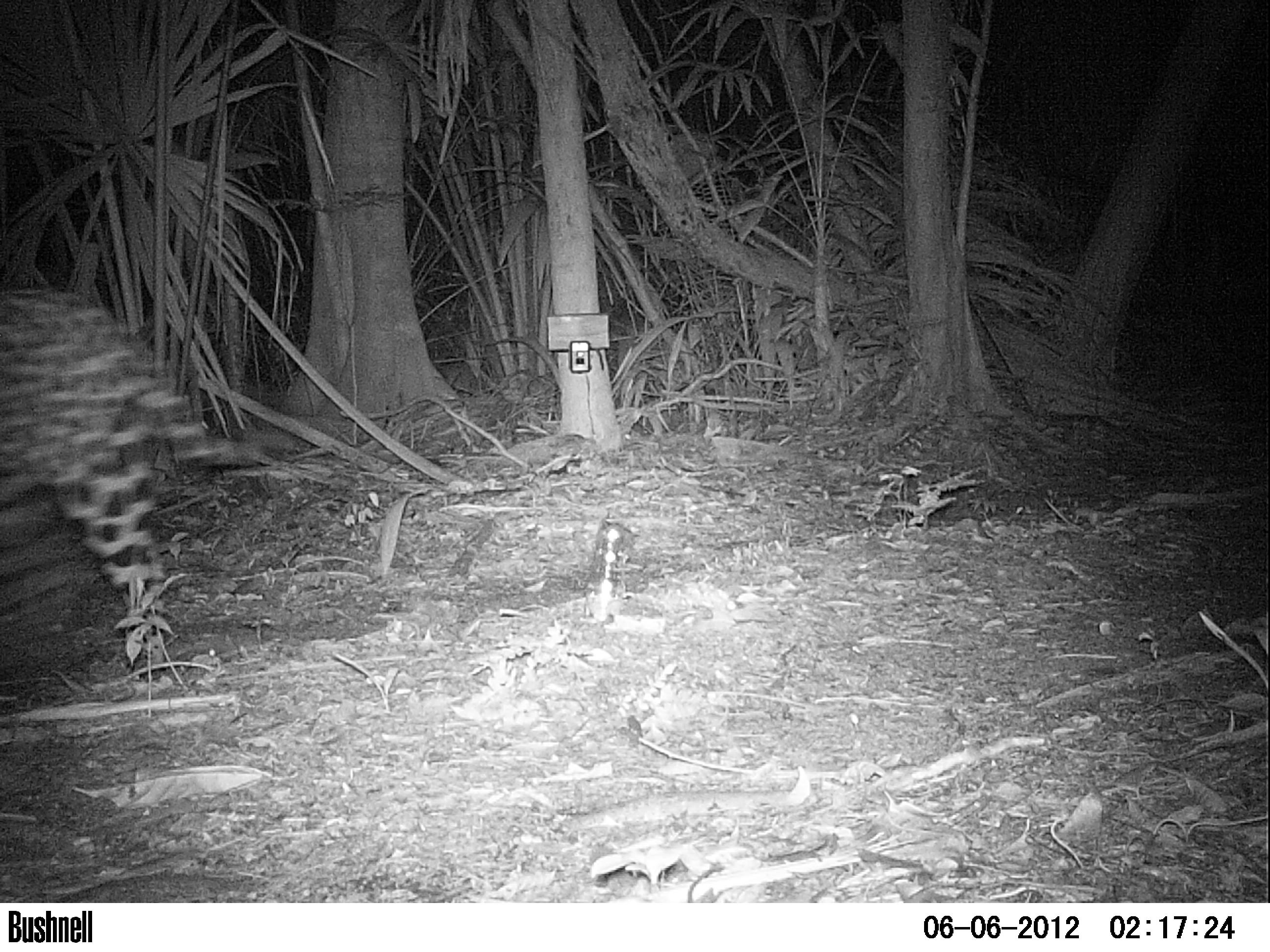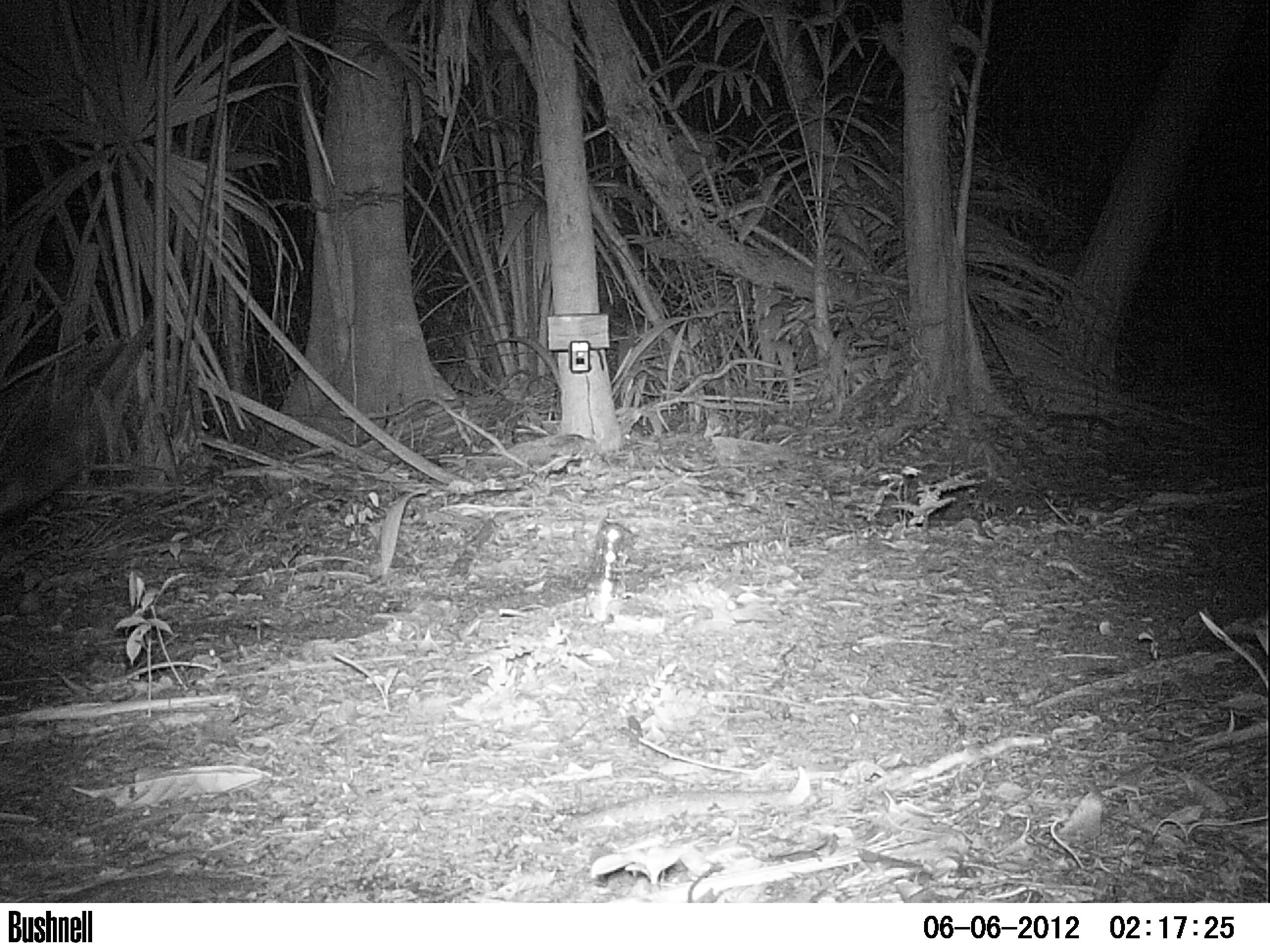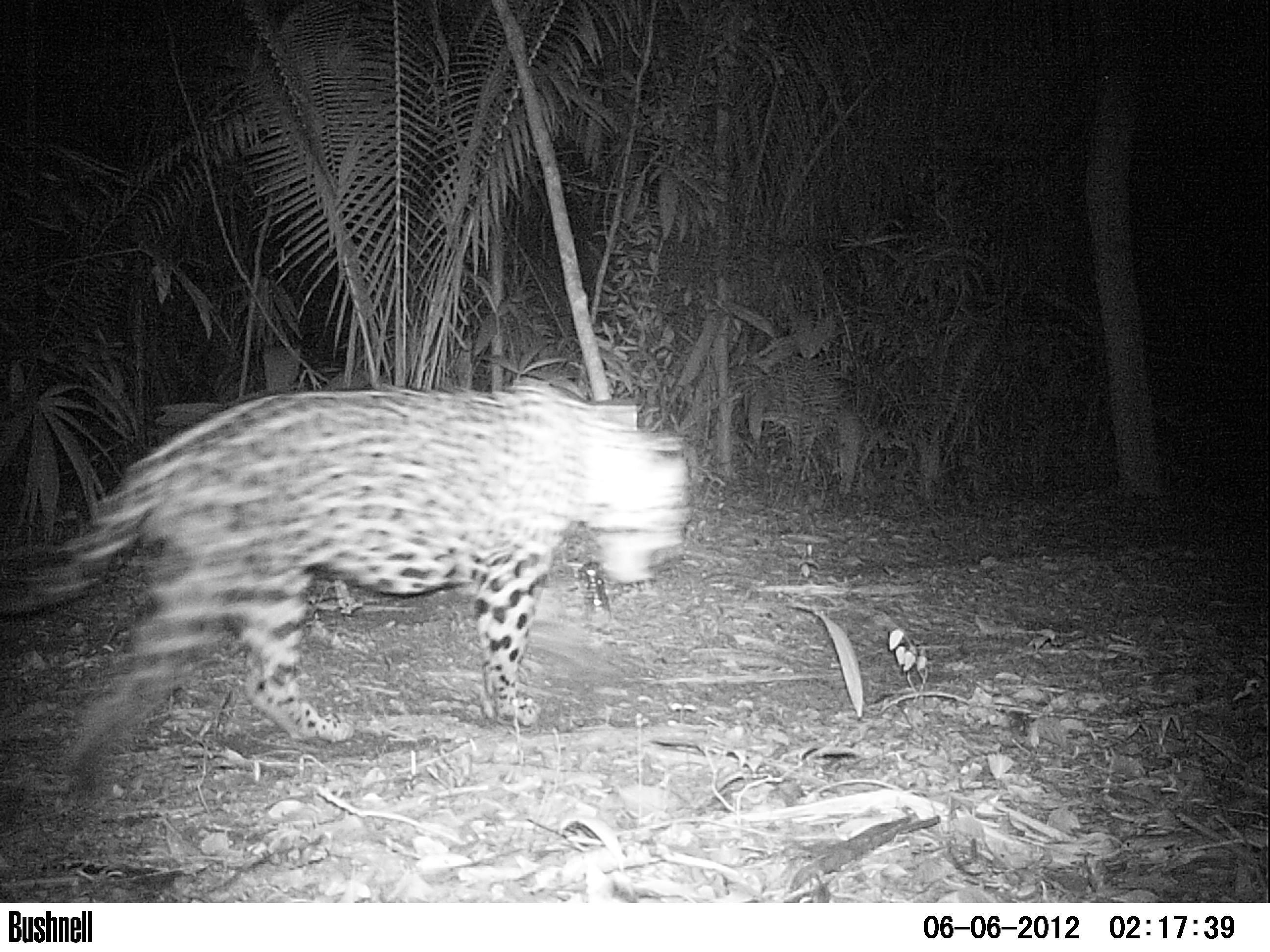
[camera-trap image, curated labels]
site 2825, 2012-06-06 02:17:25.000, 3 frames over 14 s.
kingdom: Animalia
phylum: Chordata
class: Mammalia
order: Carnivora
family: Felidae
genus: Panthera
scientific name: Panthera onca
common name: jaguar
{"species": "Panthera onca (jaguar)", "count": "1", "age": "adult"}